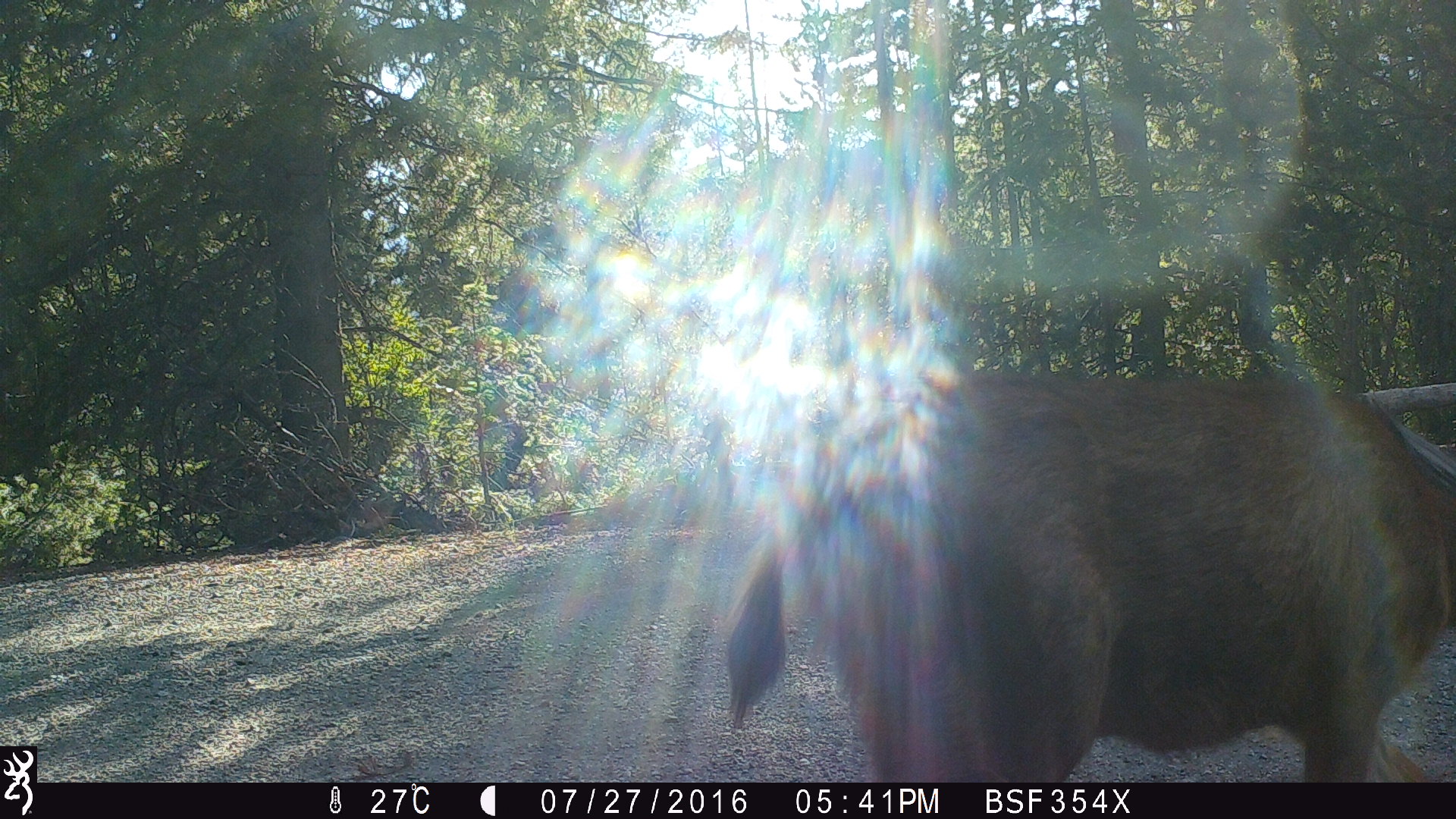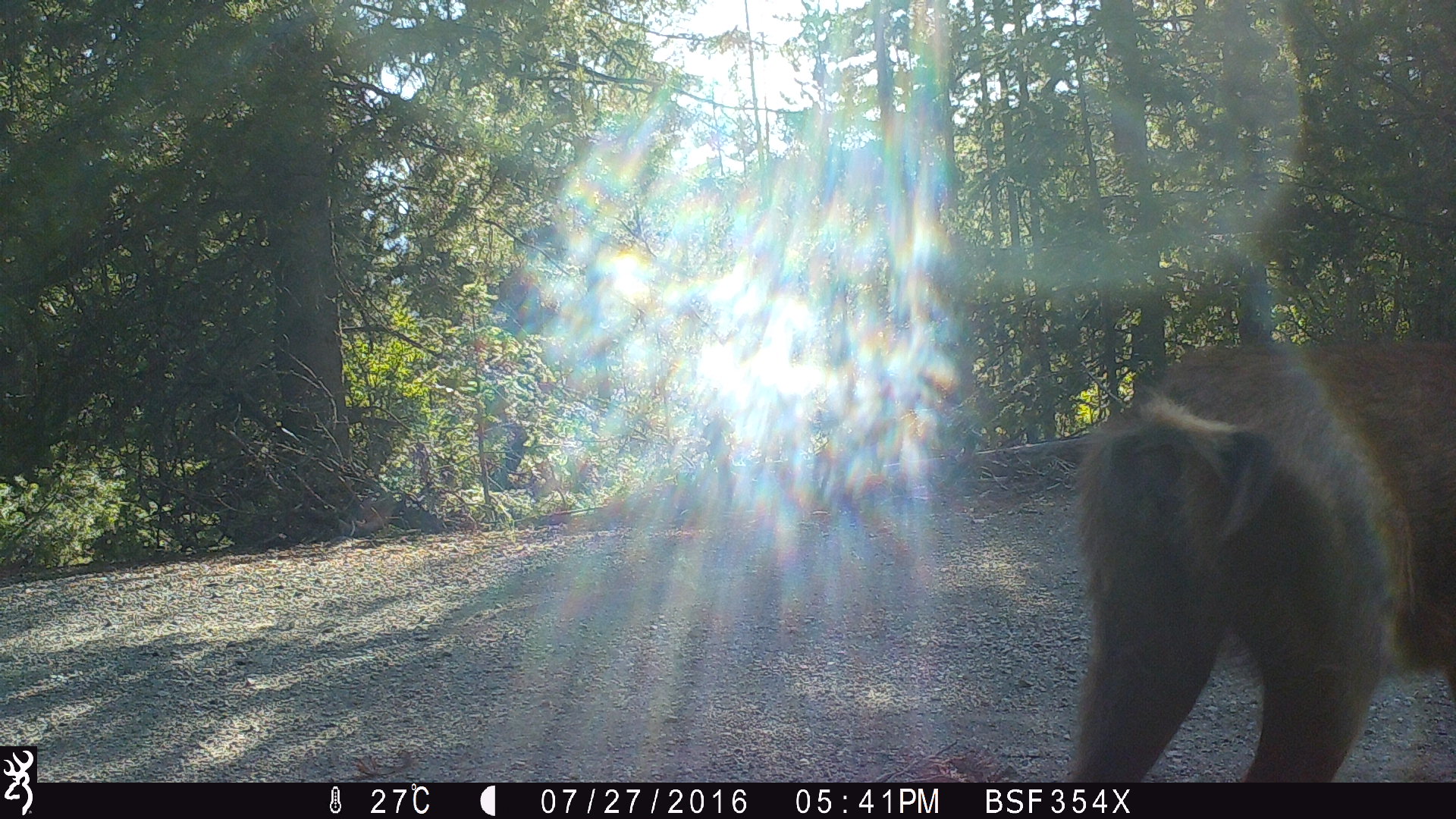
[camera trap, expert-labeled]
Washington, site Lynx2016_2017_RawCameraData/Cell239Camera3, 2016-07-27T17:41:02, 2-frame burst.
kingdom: Animalia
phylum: Chordata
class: Mammalia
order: Artiodactyla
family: Cervidae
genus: Odocoileus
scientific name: Odocoileus hemionus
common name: mule deer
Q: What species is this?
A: Odocoileus hemionus (mule deer).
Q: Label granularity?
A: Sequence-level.